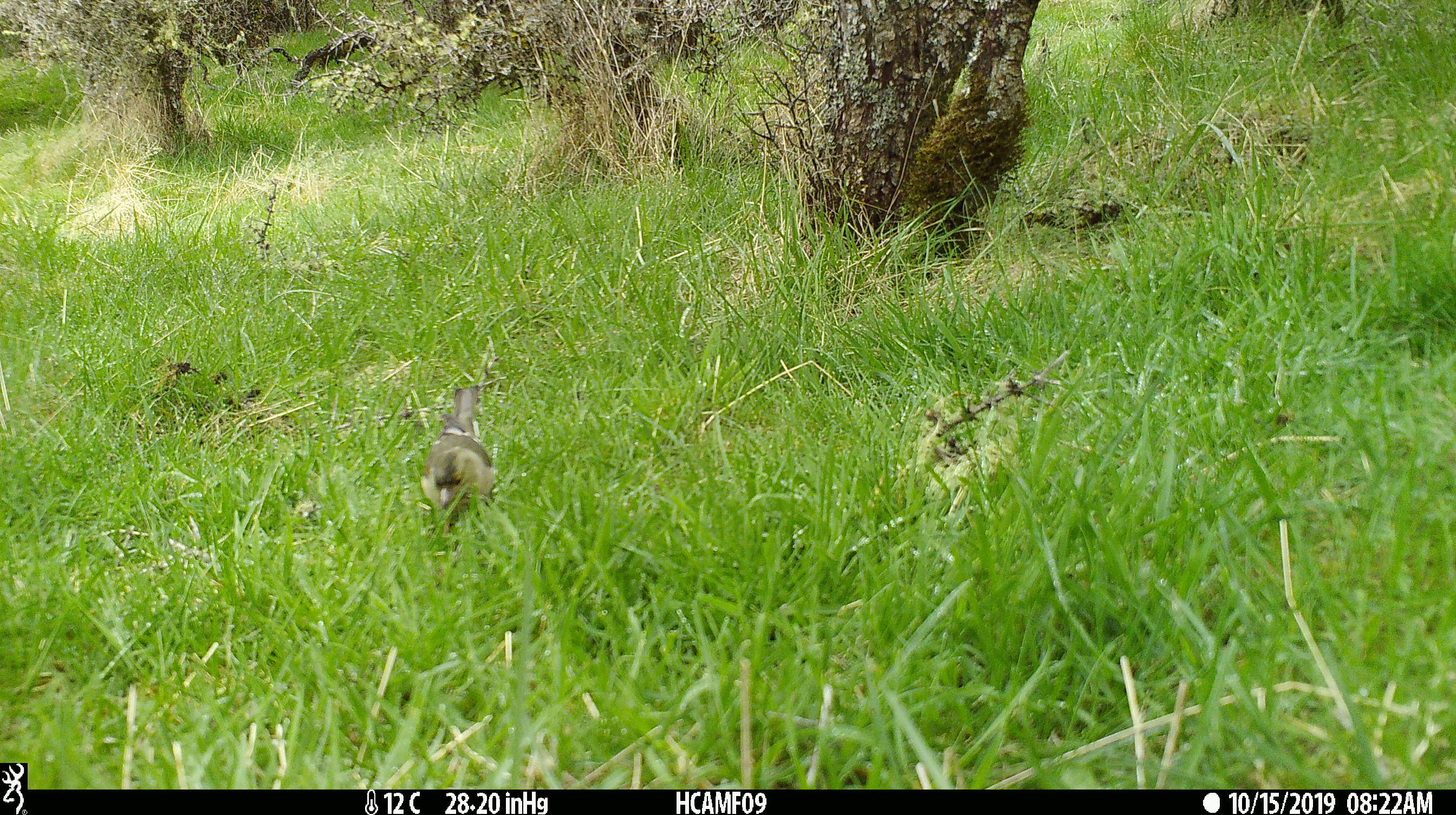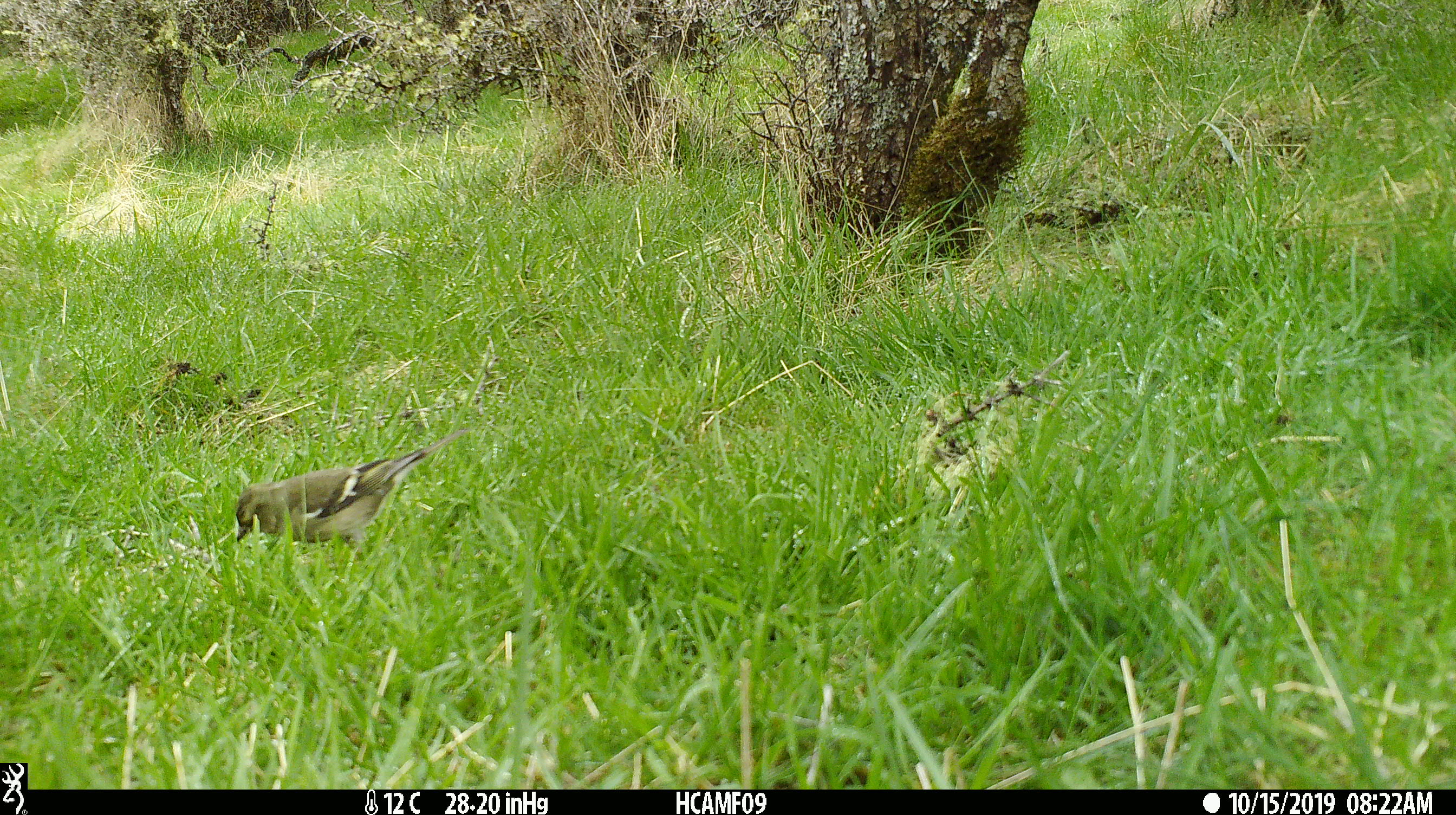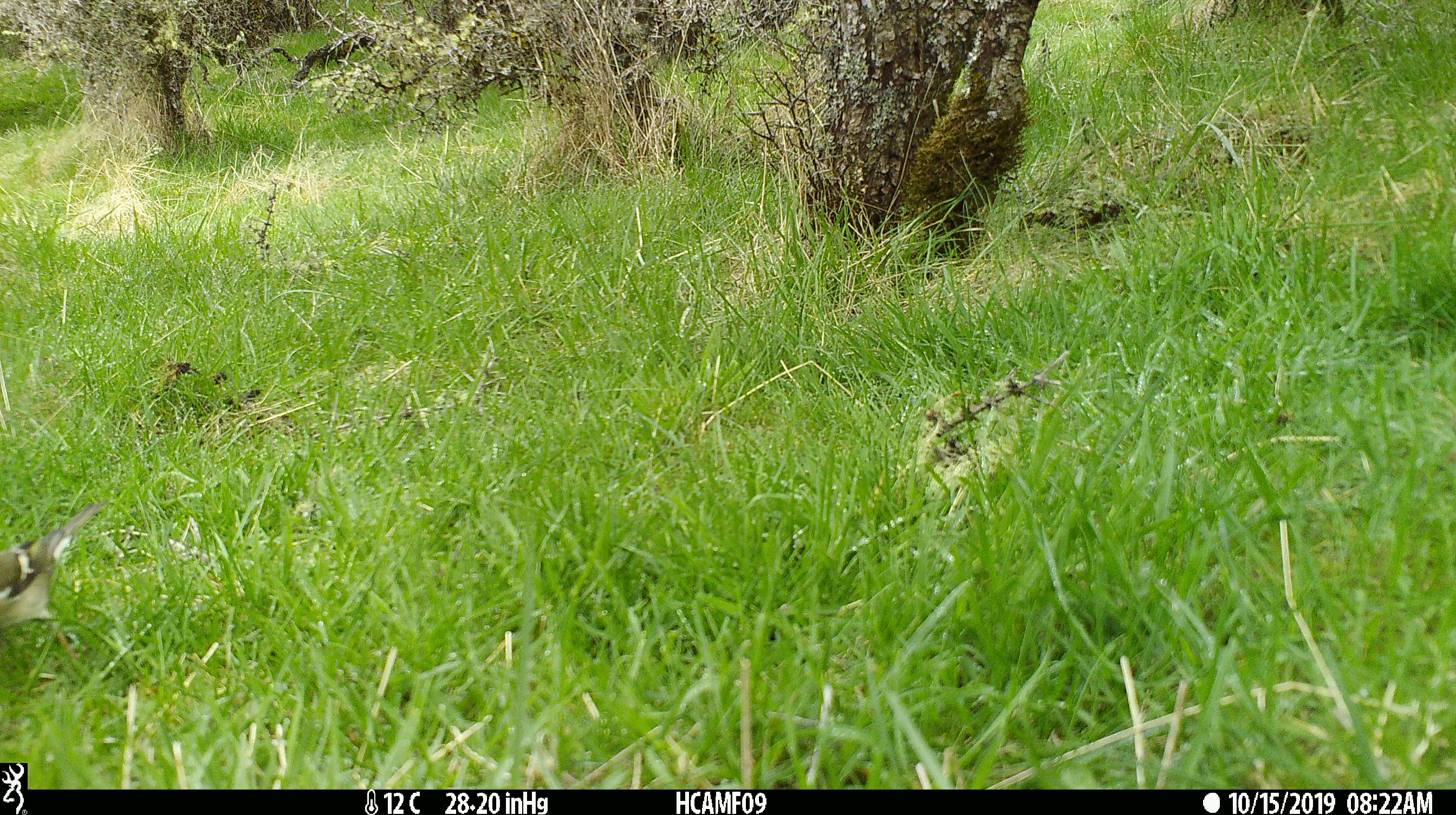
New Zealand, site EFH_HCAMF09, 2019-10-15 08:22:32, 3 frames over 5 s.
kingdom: Animalia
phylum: Chordata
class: Aves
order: Passeriformes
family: Fringillidae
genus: Fringilla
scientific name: Fringilla coelebs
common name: common chaffinch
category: chaffinch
Chaffinch (common chaffinch) (Fringilla coelebs).